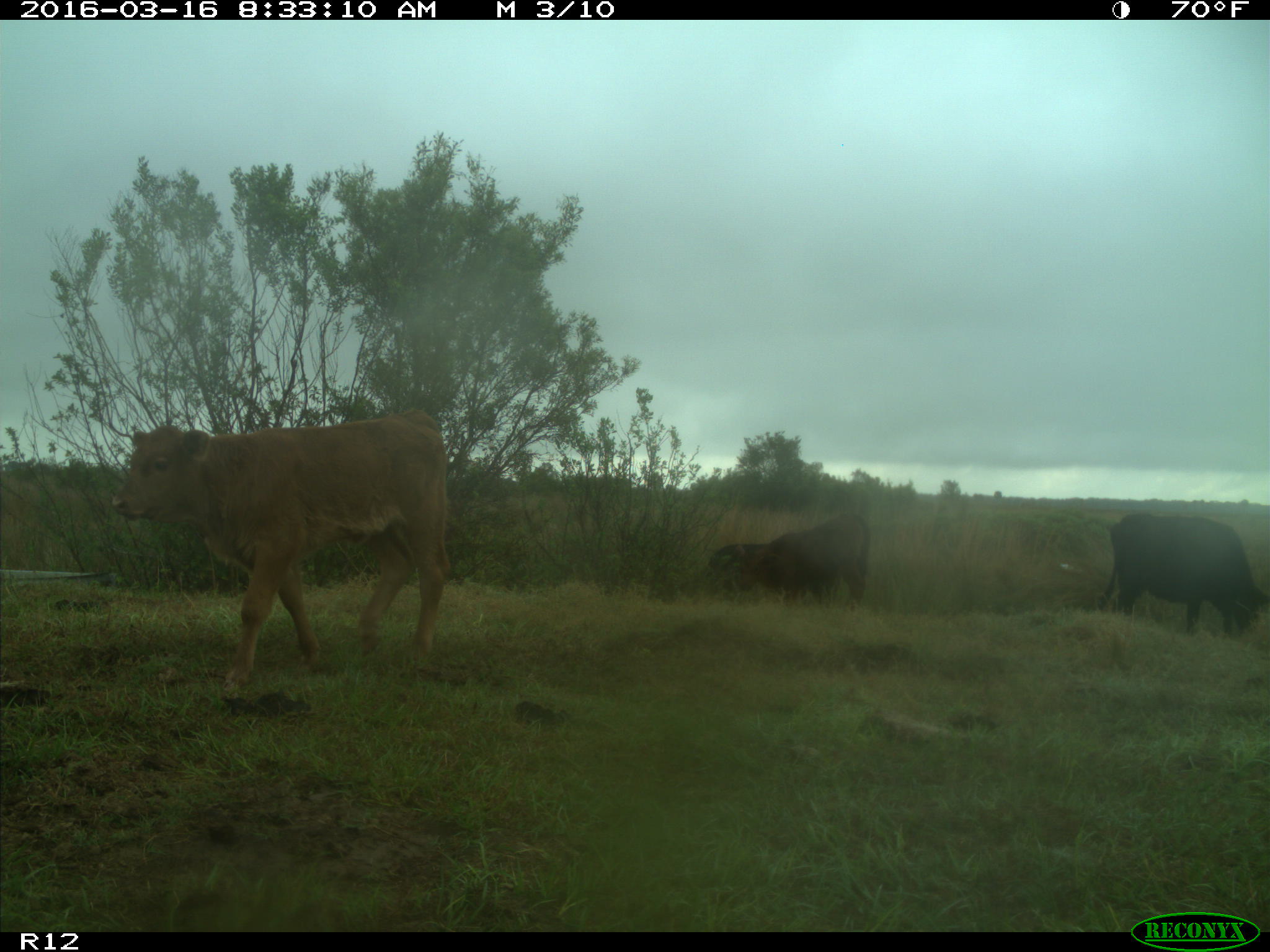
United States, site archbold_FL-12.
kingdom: Animalia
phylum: Chordata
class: Mammalia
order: Artiodactyla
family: Bovidae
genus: Bos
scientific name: Bos taurus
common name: domestic cow